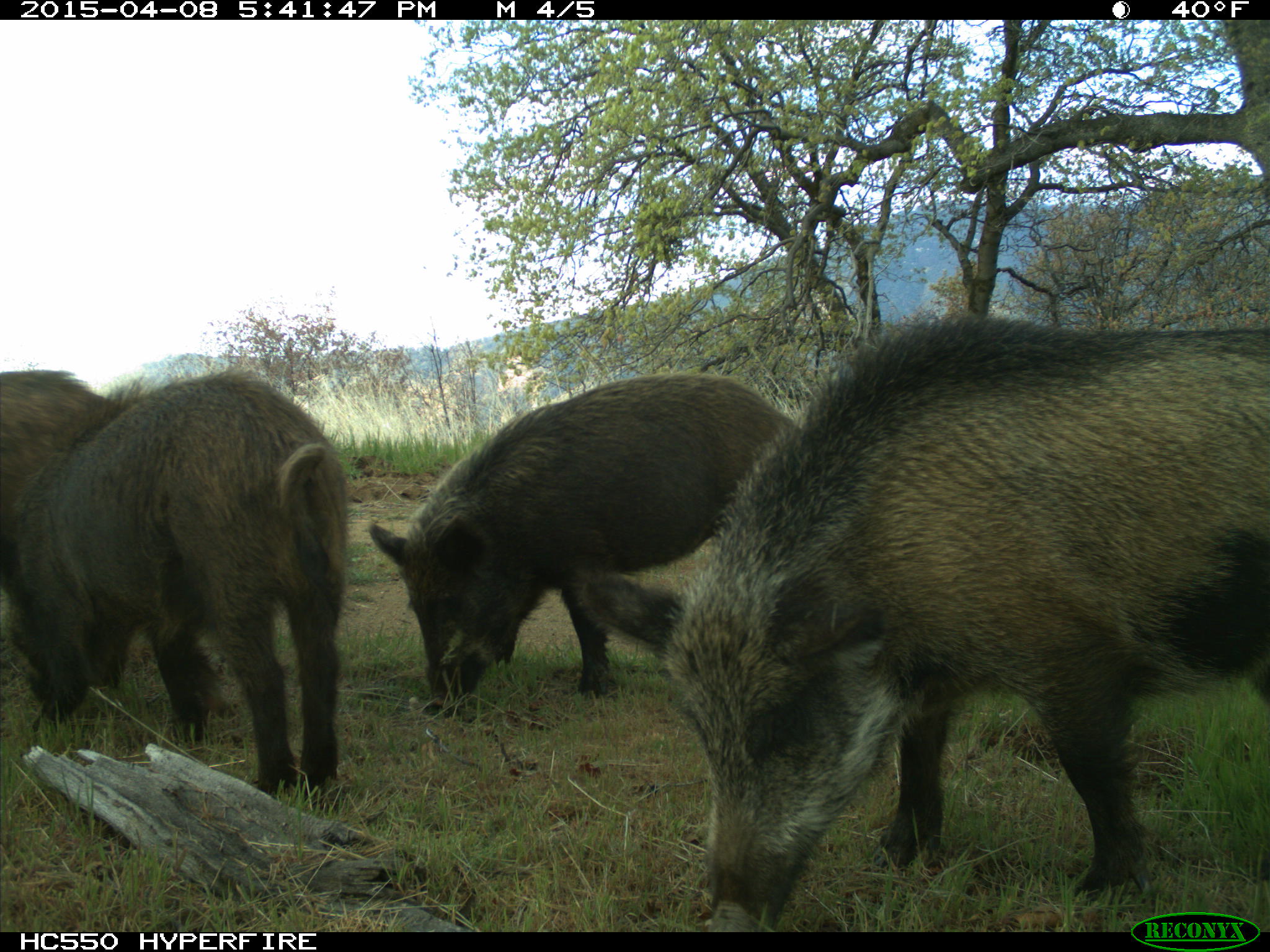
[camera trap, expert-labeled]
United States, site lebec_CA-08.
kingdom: Animalia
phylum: Chordata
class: Mammalia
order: Artiodactyla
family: Suidae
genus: Sus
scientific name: Sus scrofa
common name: wild boar